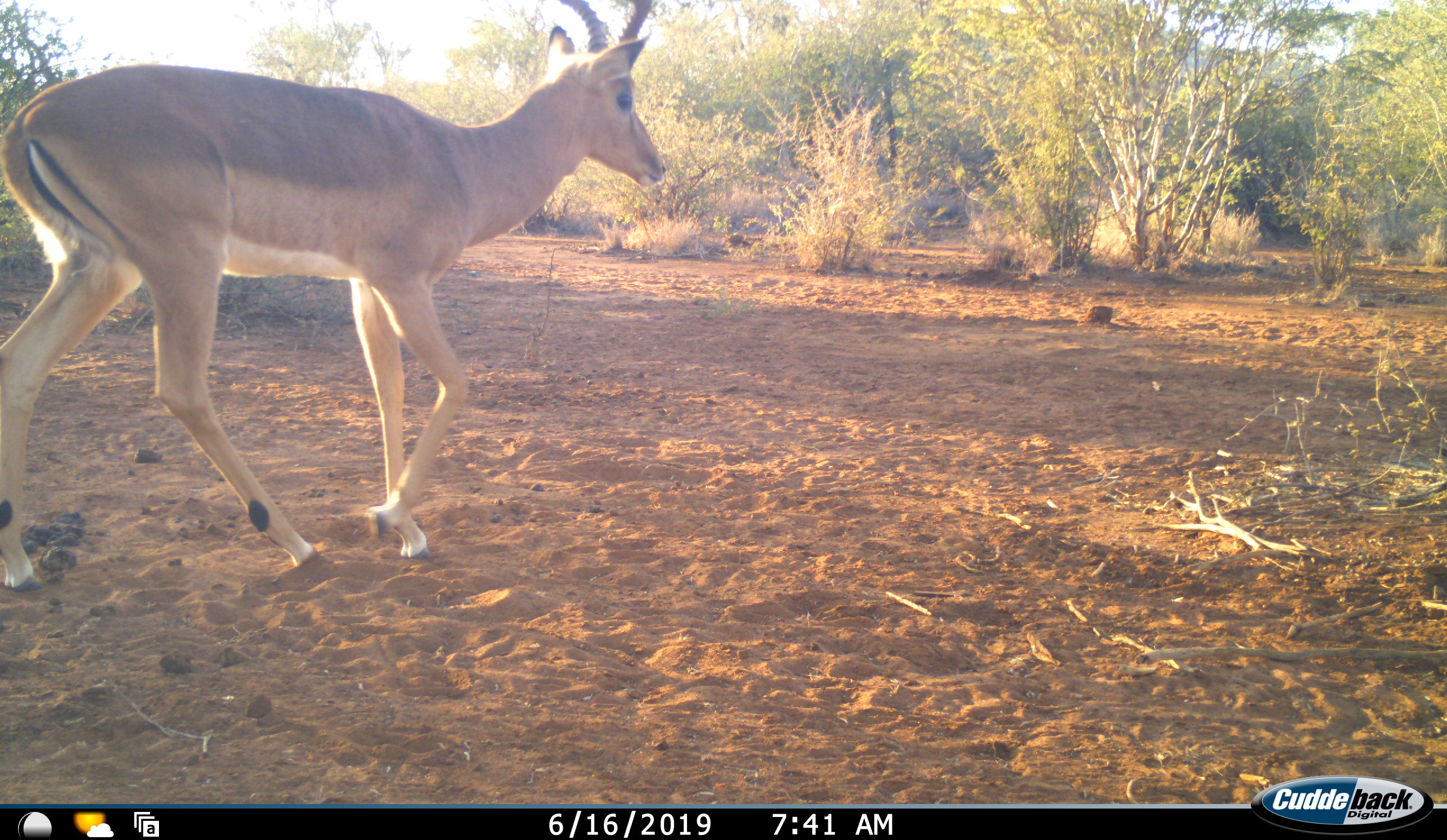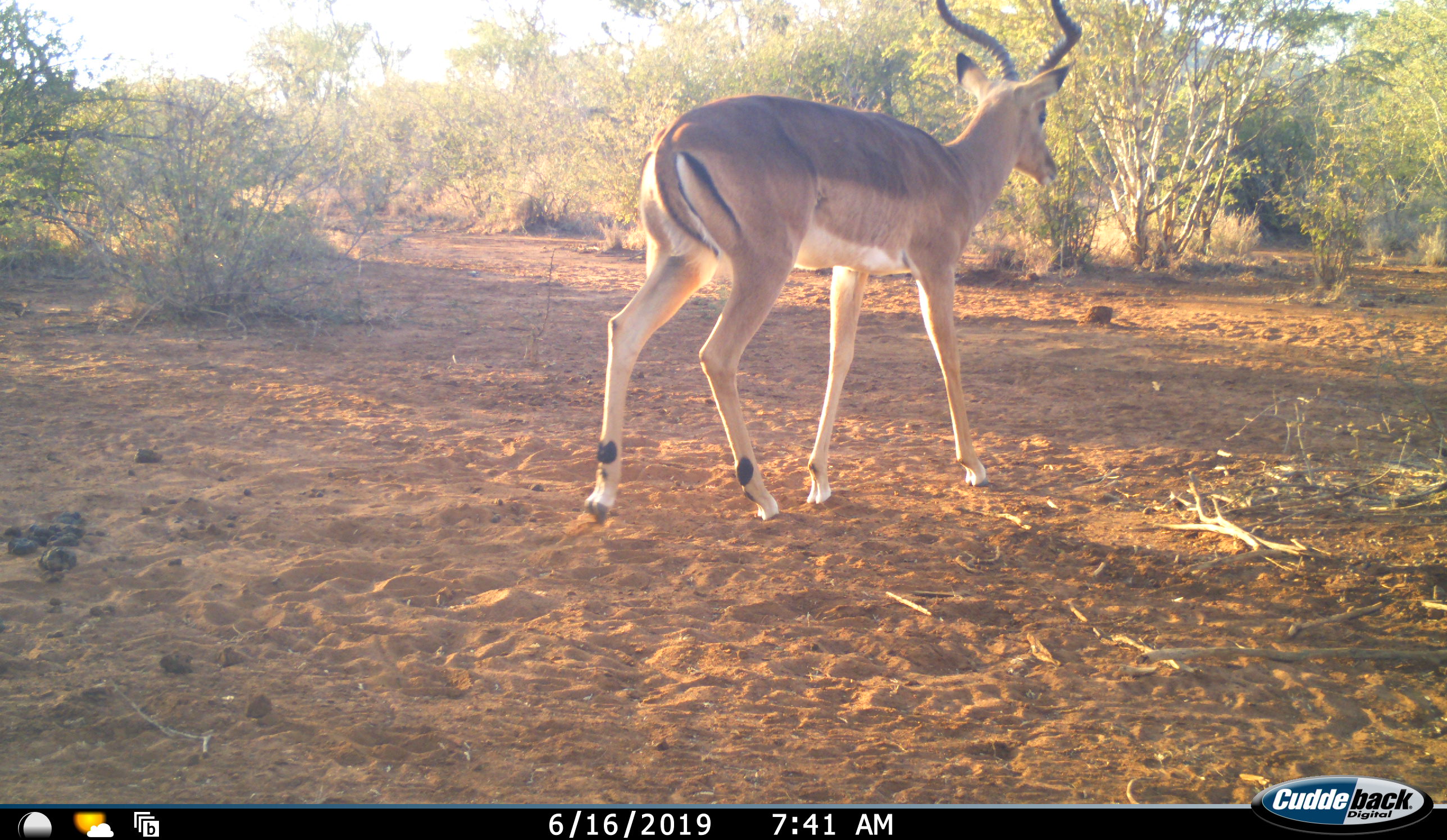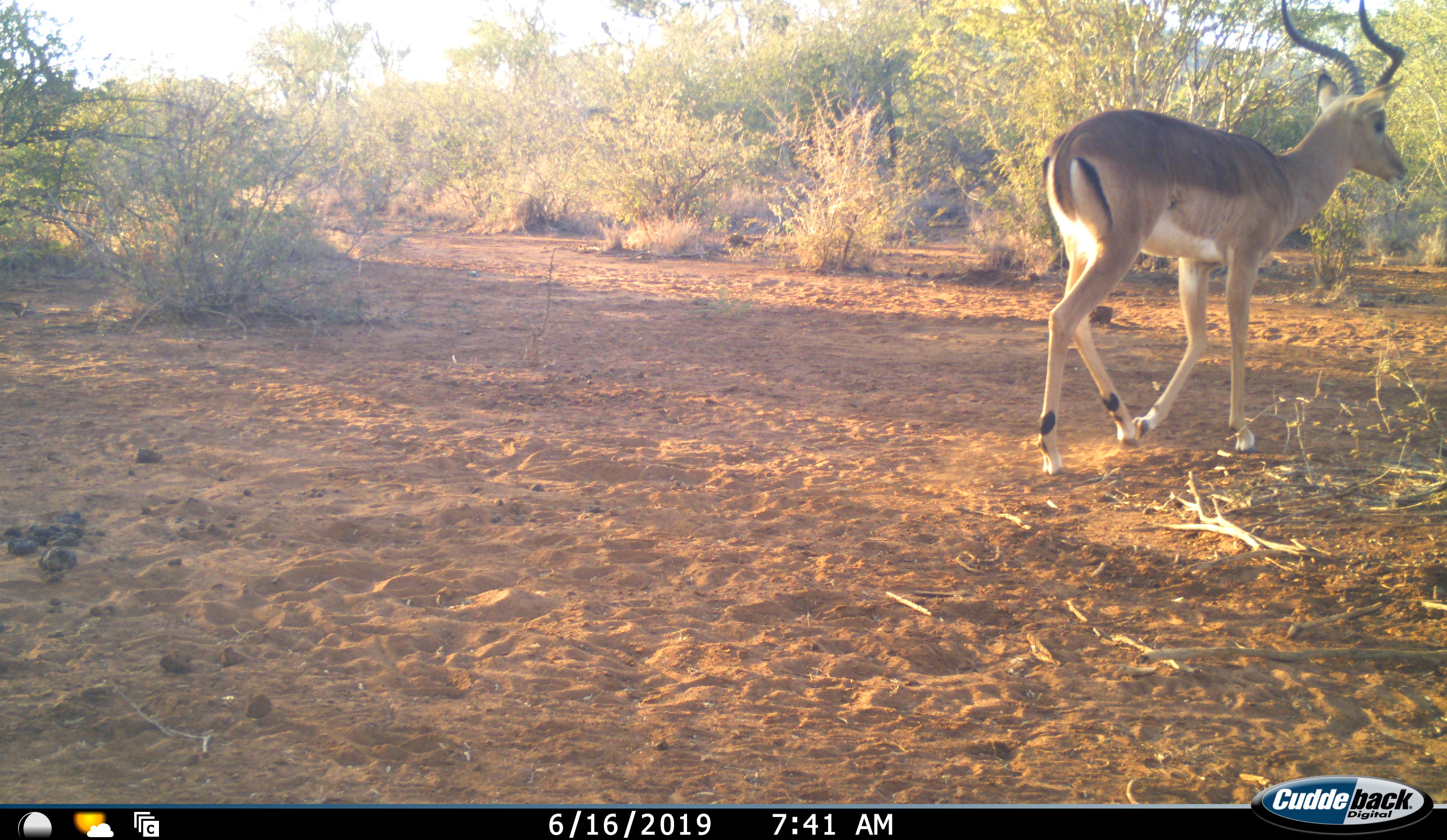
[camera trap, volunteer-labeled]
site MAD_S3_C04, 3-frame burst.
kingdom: Animalia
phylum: Chordata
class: Mammalia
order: Artiodactyla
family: Bovidae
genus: Aepyceros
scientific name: Aepyceros melampus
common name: impala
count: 1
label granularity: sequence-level